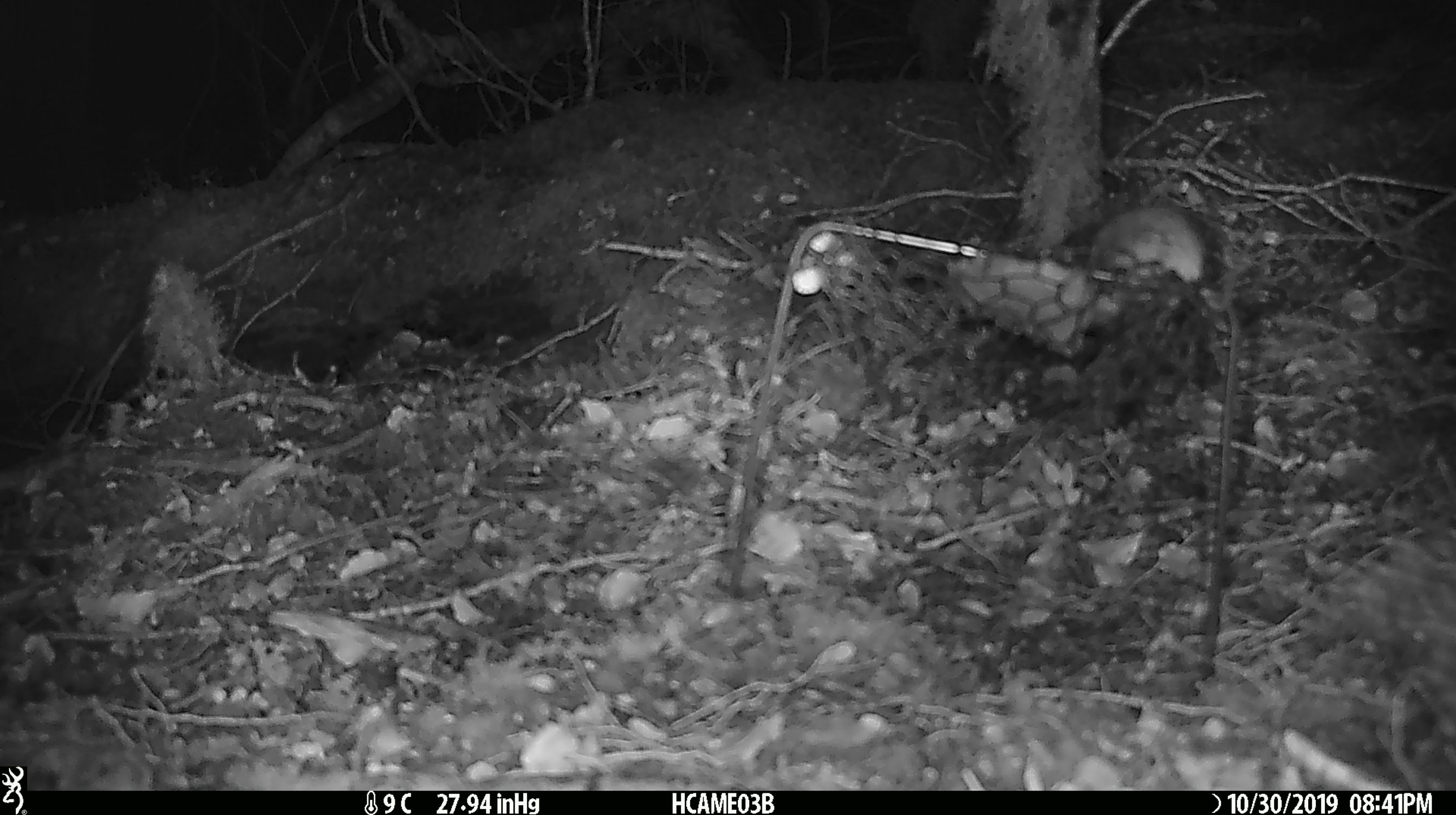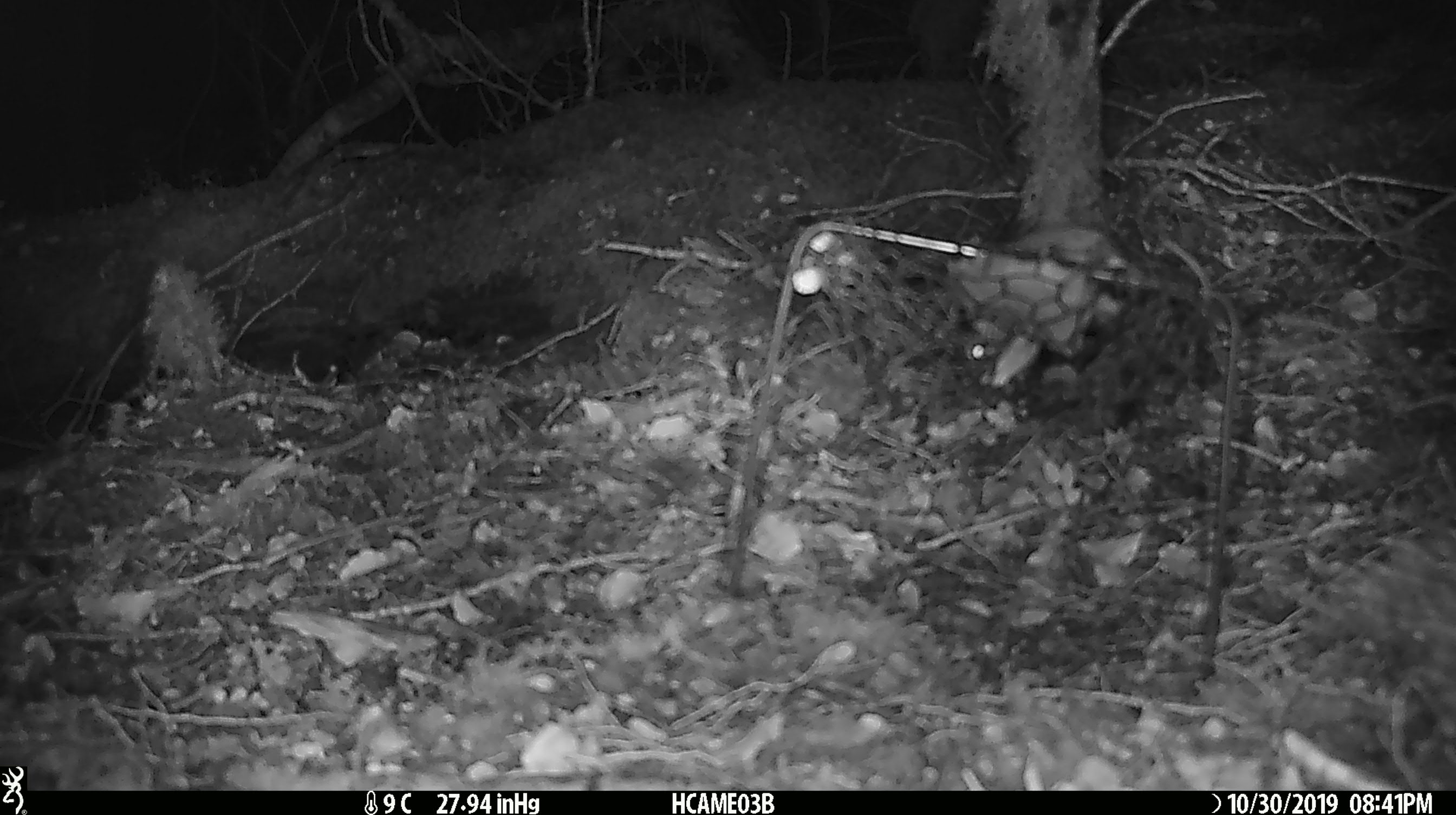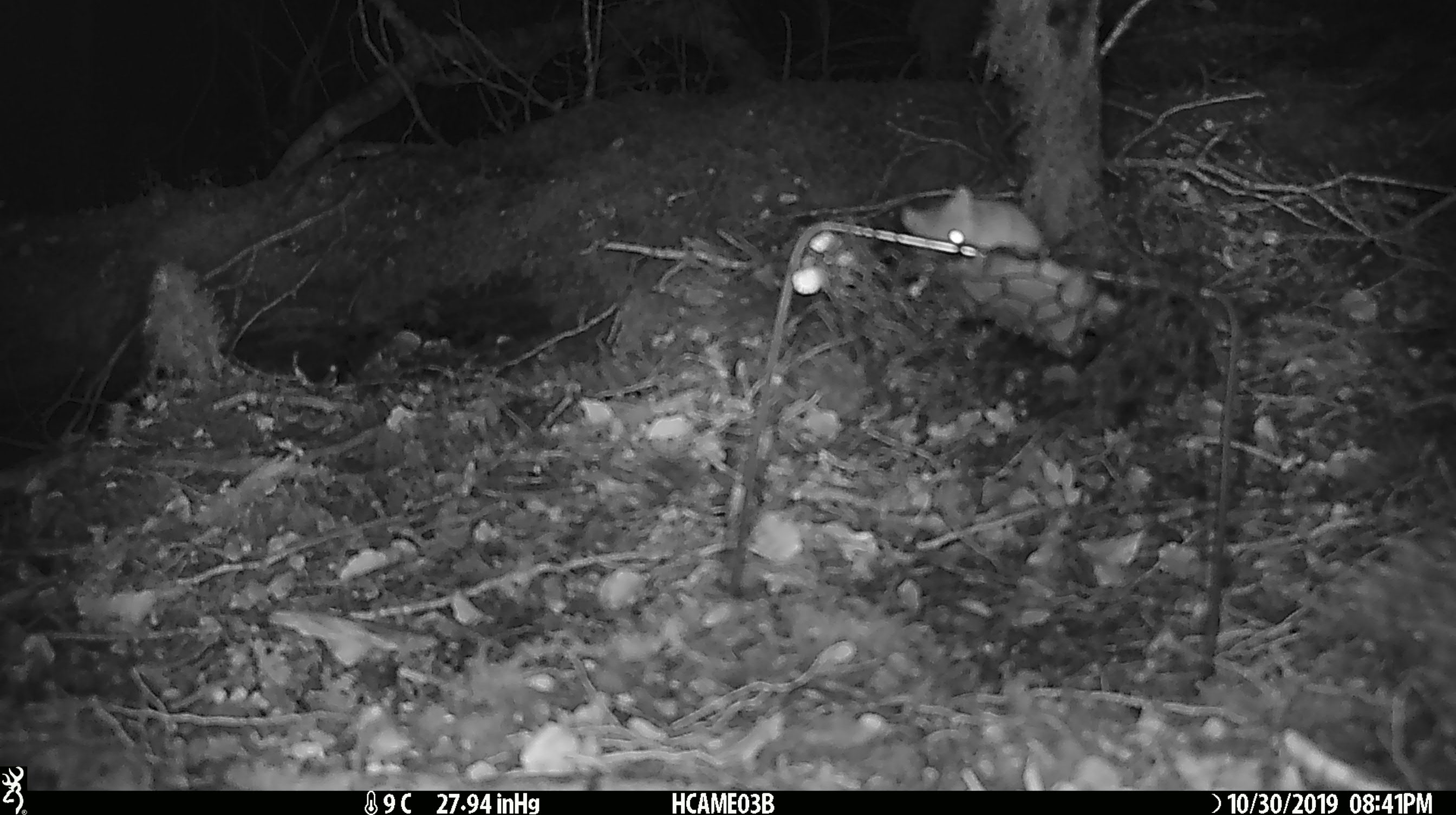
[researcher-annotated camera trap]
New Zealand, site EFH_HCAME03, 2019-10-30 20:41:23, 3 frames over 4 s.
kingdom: Animalia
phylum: Chordata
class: Mammalia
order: Rodentia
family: Muridae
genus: Mus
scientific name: Mus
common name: mouse